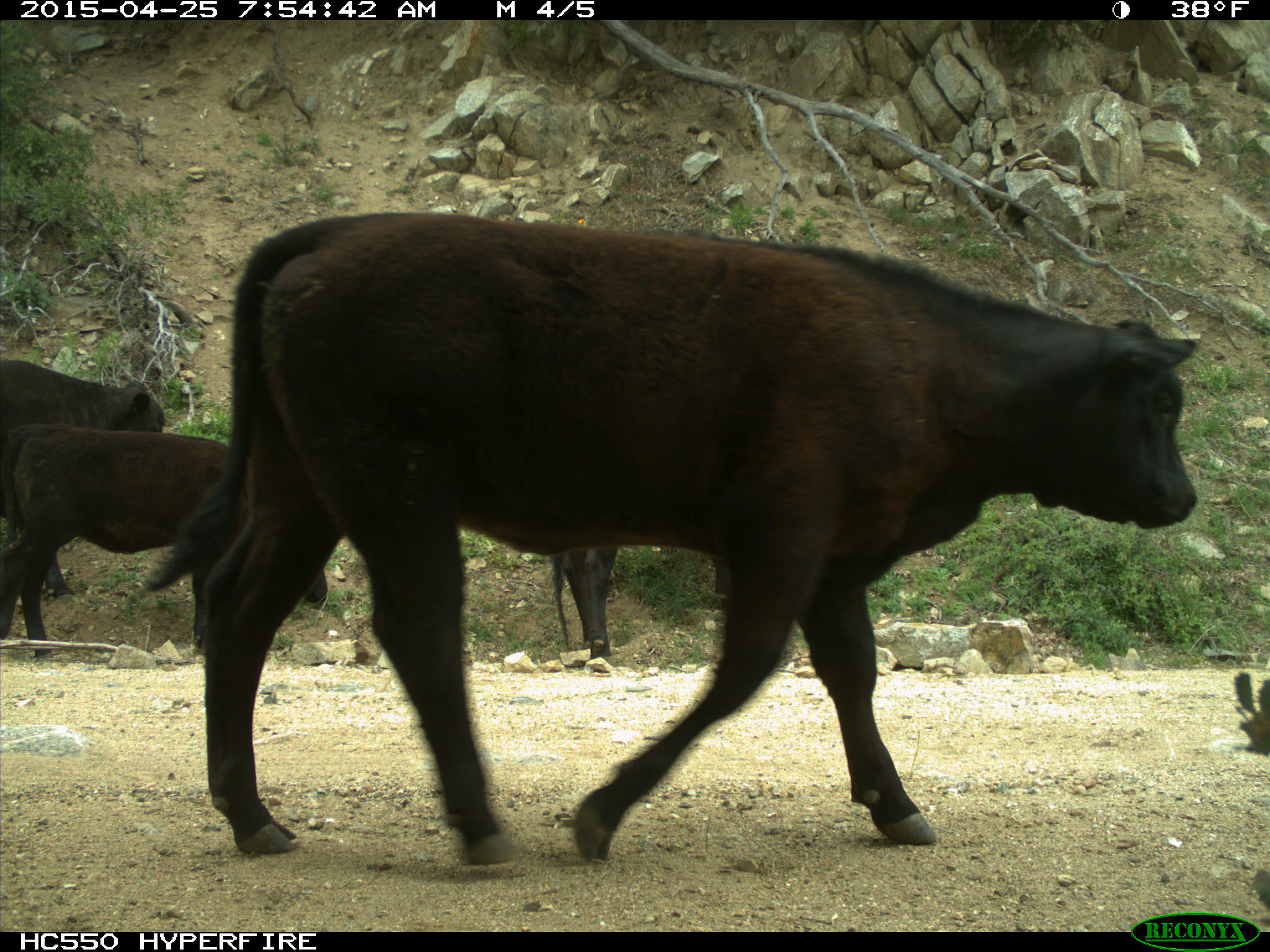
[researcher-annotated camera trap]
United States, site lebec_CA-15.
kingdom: Animalia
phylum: Chordata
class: Mammalia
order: Artiodactyla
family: Bovidae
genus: Bos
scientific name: Bos taurus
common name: domestic cow